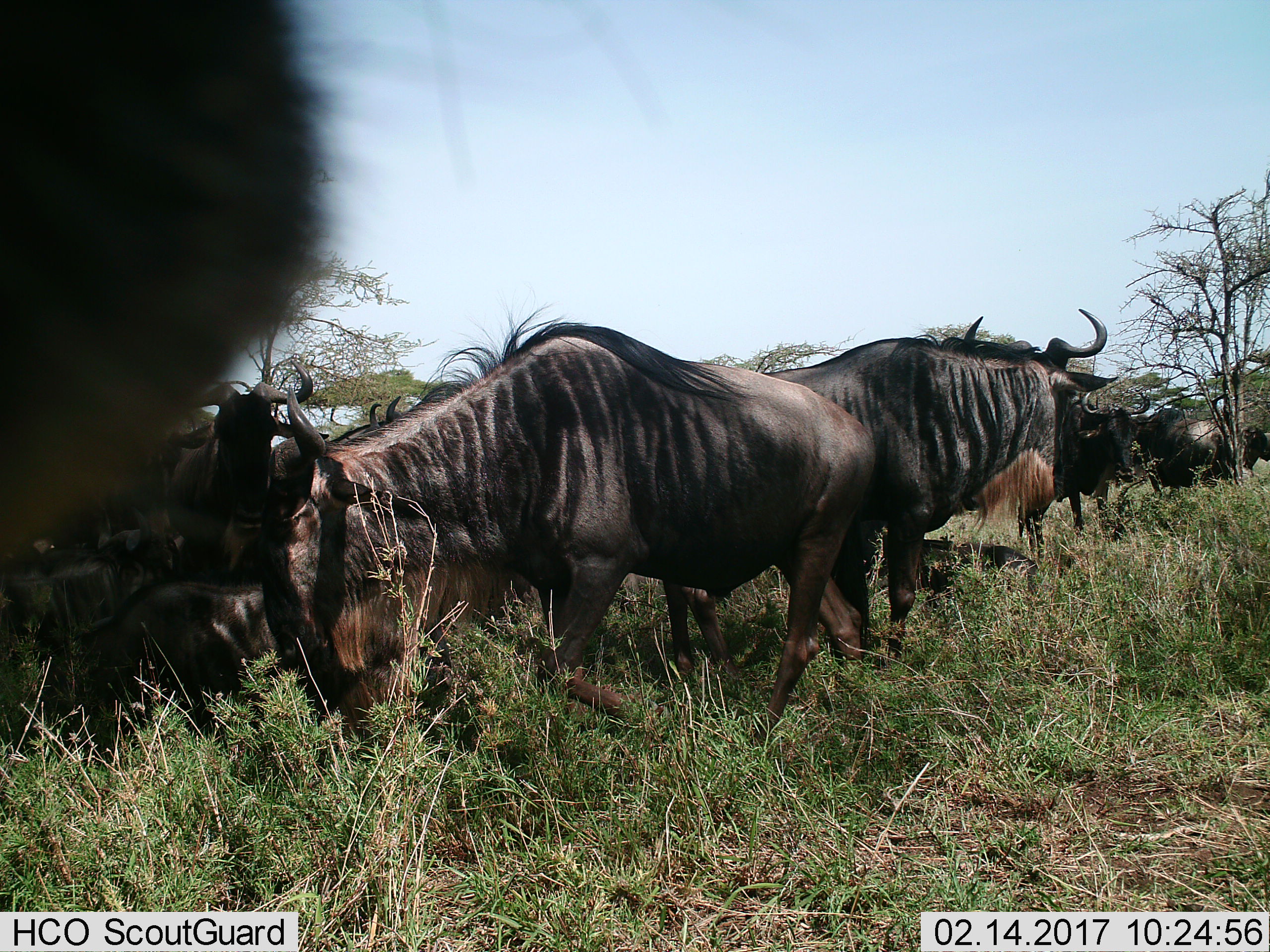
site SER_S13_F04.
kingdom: Animalia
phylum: Chordata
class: Mammalia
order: Artiodactyla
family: Bovidae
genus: Connochaetes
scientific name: Connochaetes taurinus taurinus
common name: blue wildebeest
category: wildebeestblue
Wildebeestblue (blue wildebeest) (Connochaetes taurinus taurinus), count 8. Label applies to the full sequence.